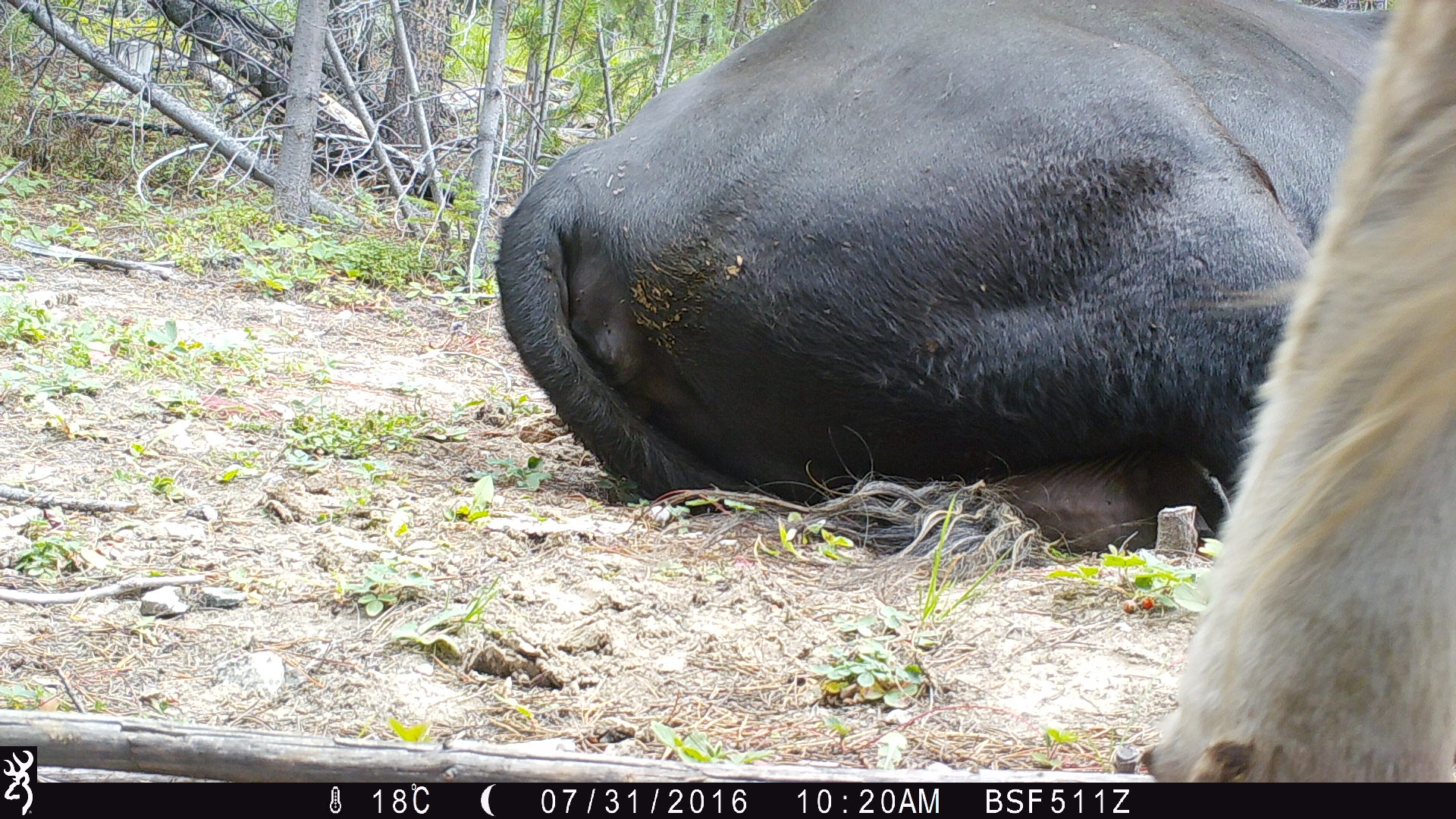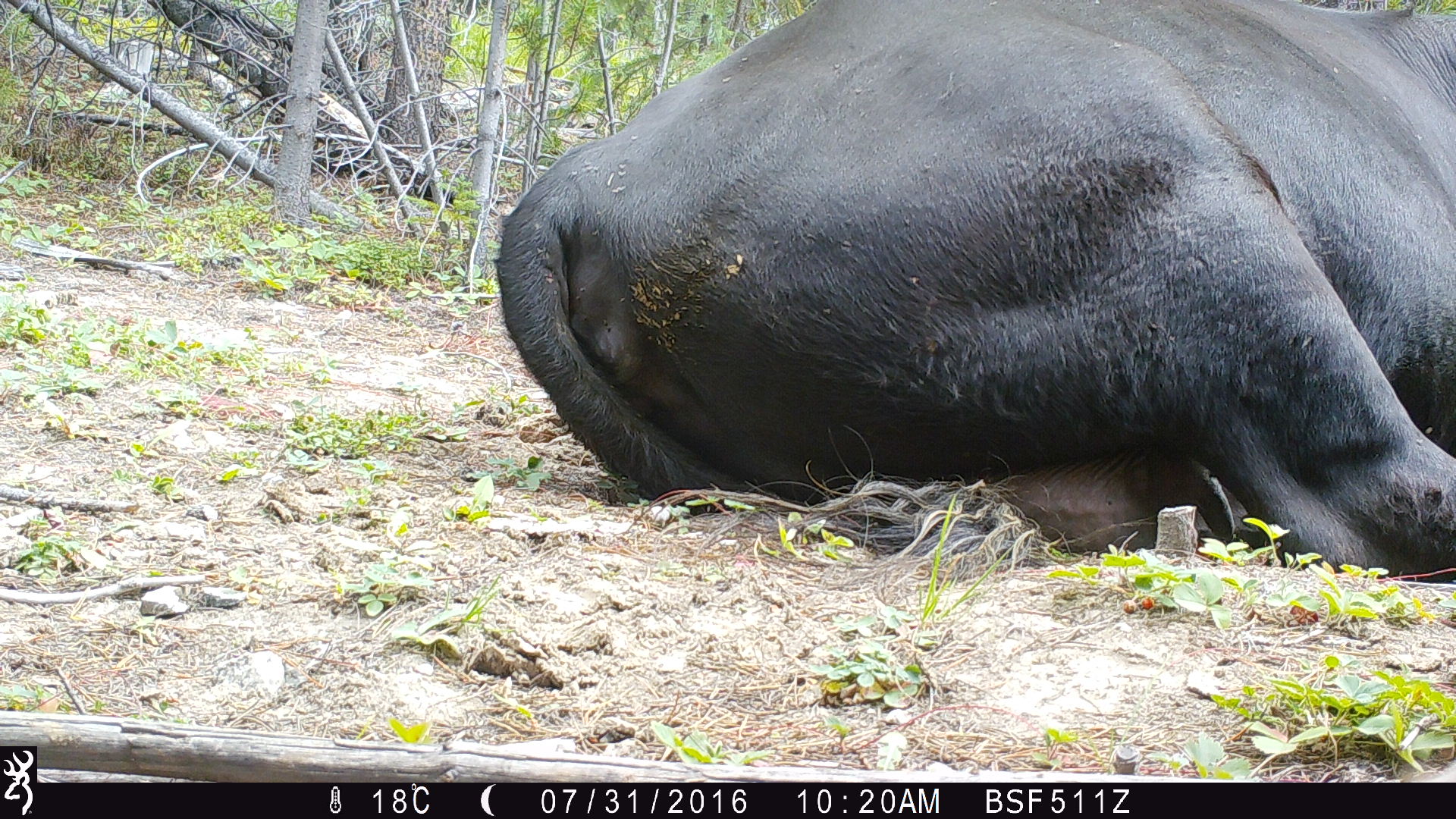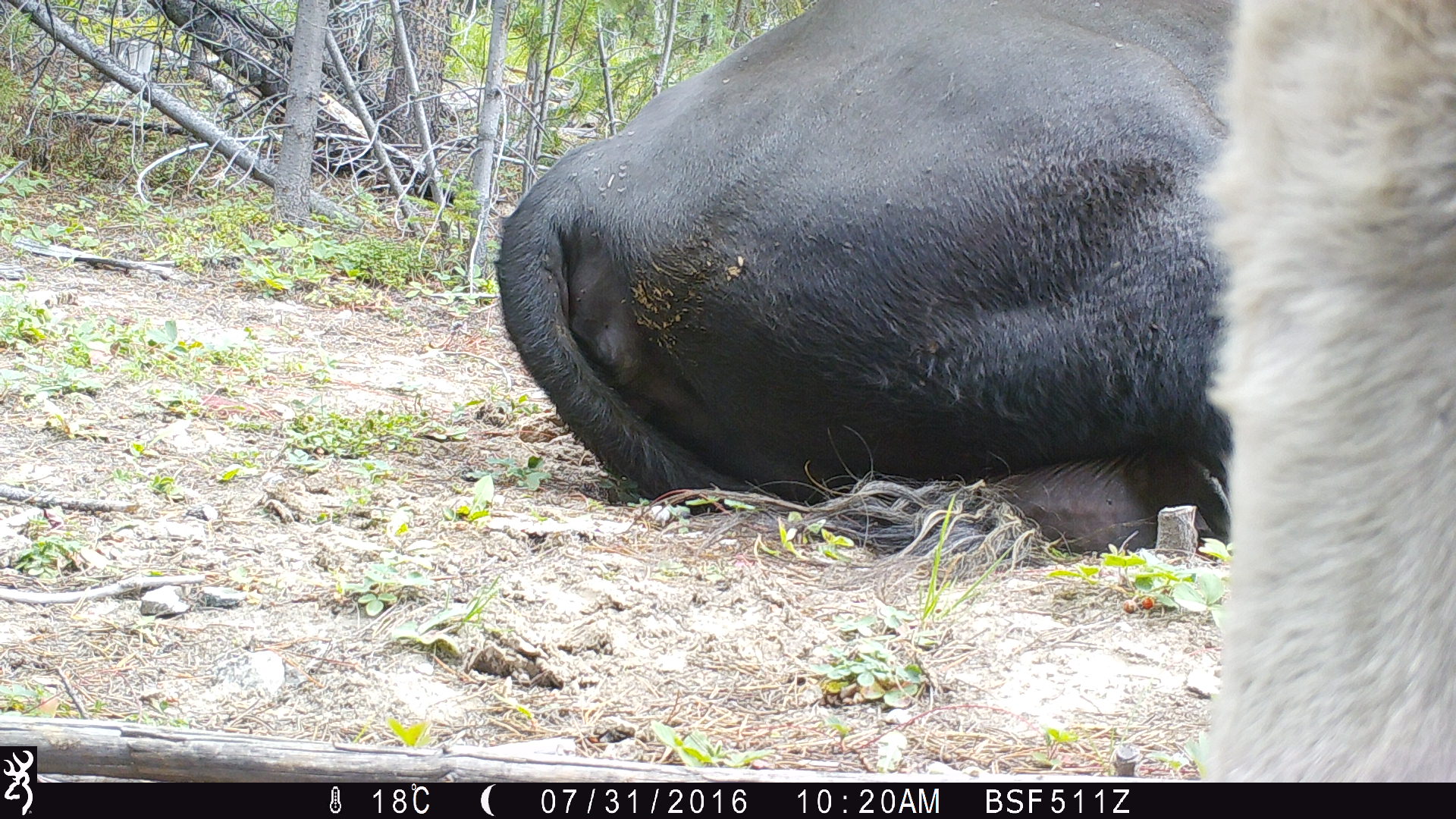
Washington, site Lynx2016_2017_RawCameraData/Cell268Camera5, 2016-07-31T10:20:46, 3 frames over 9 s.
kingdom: Animalia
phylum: Chordata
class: Mammalia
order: Artiodactyla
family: Bovidae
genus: Bos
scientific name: Bos taurus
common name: domestic cattle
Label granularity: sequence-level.